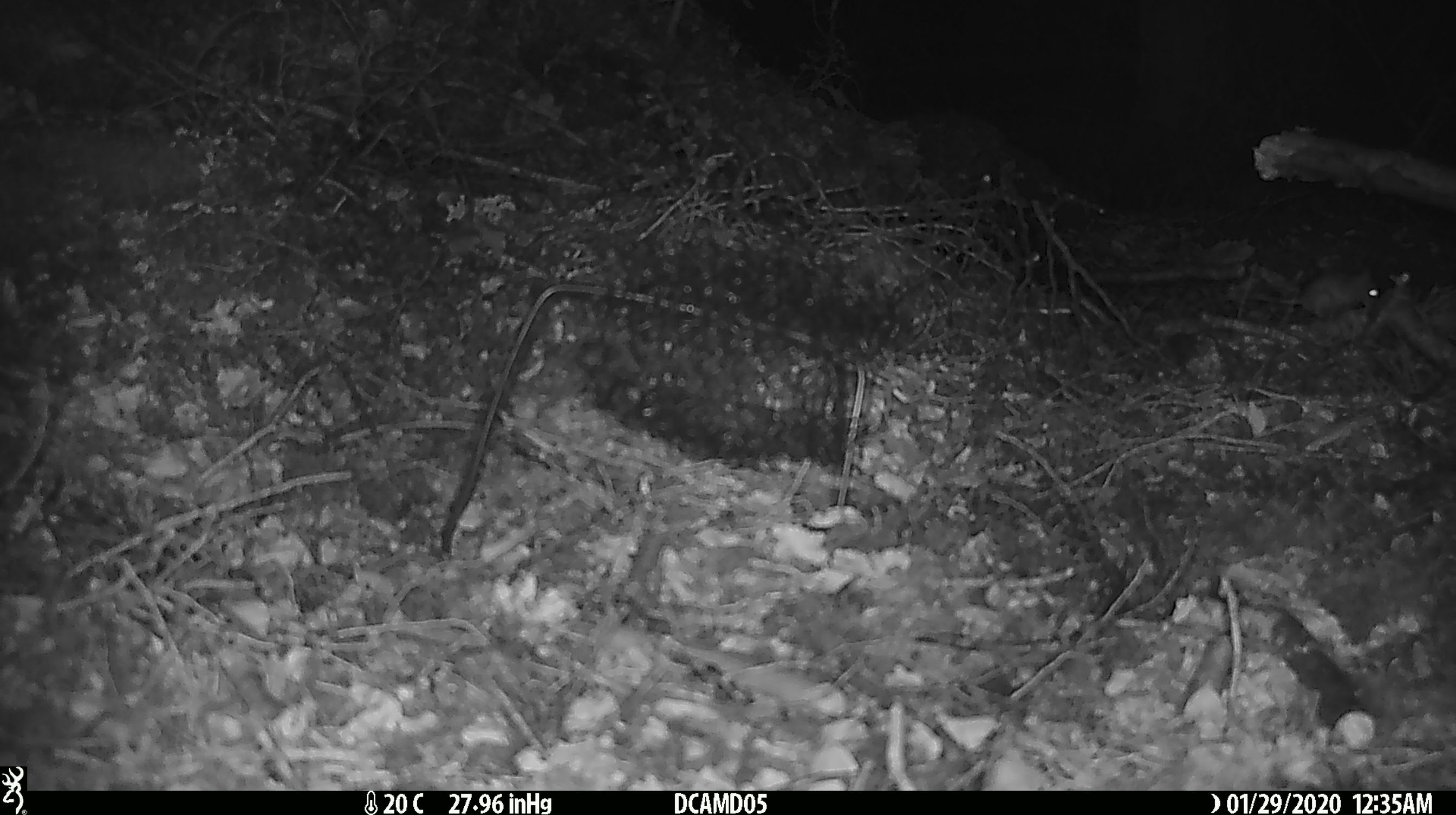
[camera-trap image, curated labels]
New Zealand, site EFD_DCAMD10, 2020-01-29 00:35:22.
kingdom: Animalia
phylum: Chordata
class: Mammalia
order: Rodentia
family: Muridae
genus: Mus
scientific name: Mus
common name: mouse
Mouse (Mus).